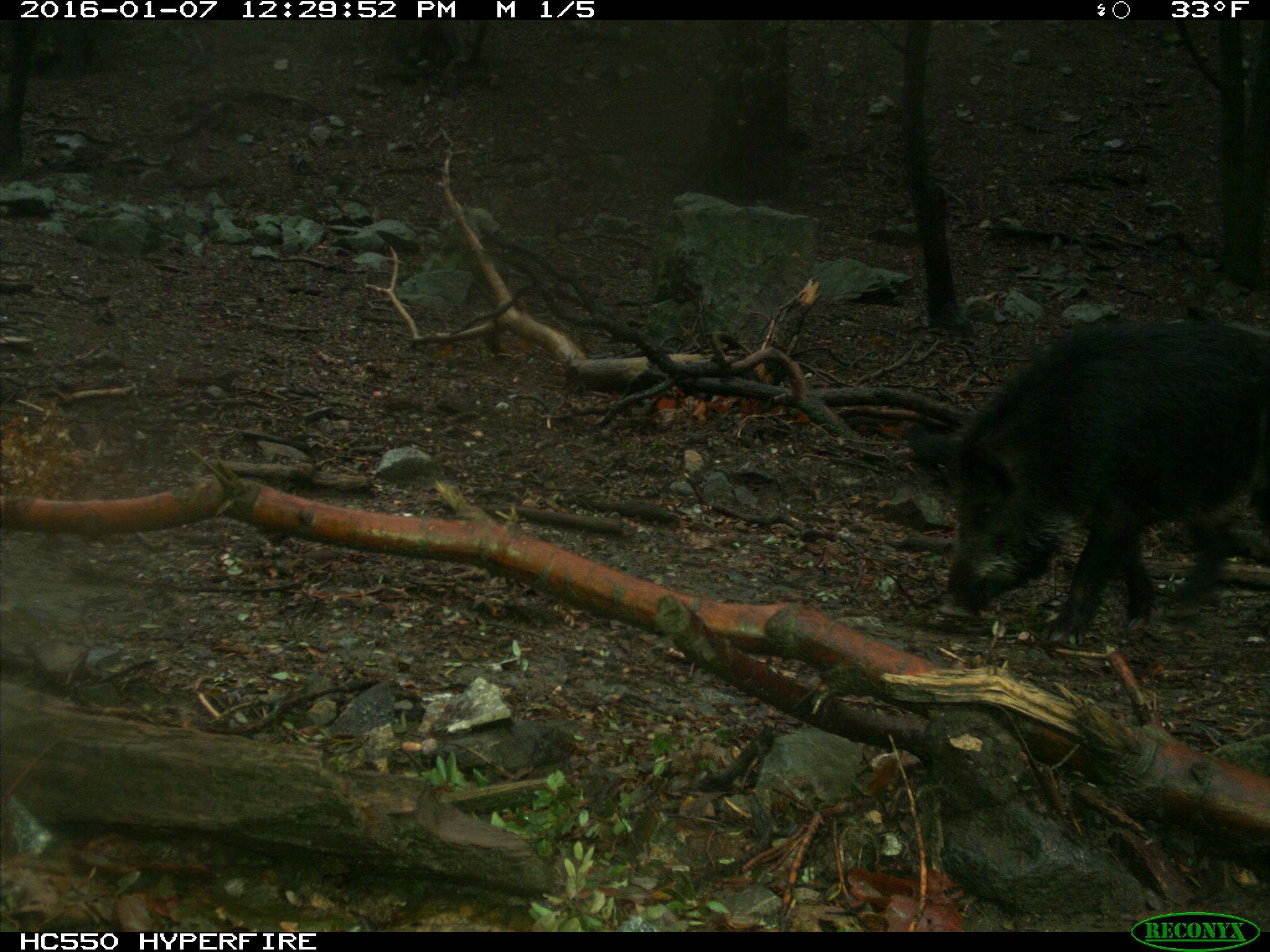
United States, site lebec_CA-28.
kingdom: Animalia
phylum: Chordata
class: Mammalia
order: Artiodactyla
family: Suidae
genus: Sus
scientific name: Sus scrofa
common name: wild boar